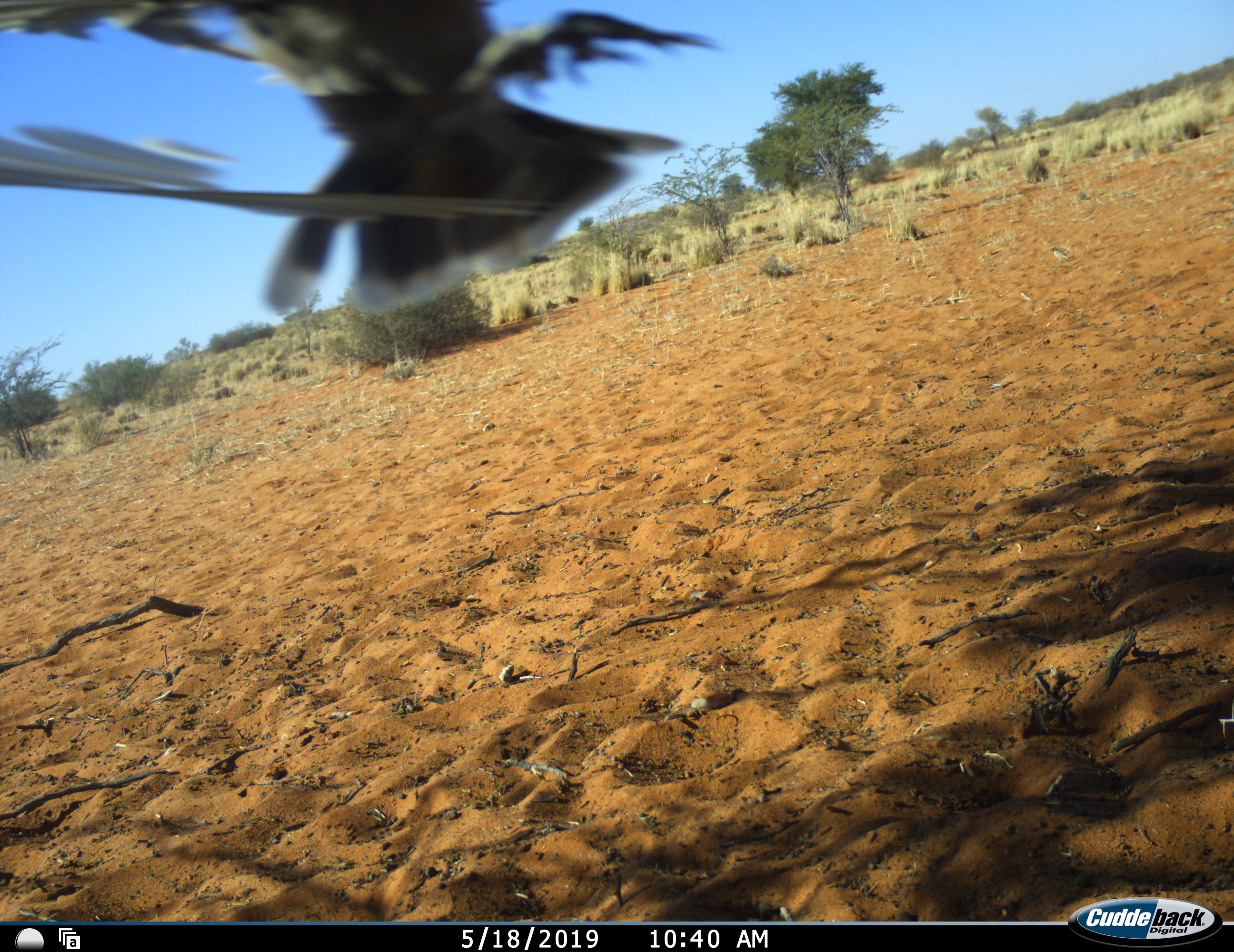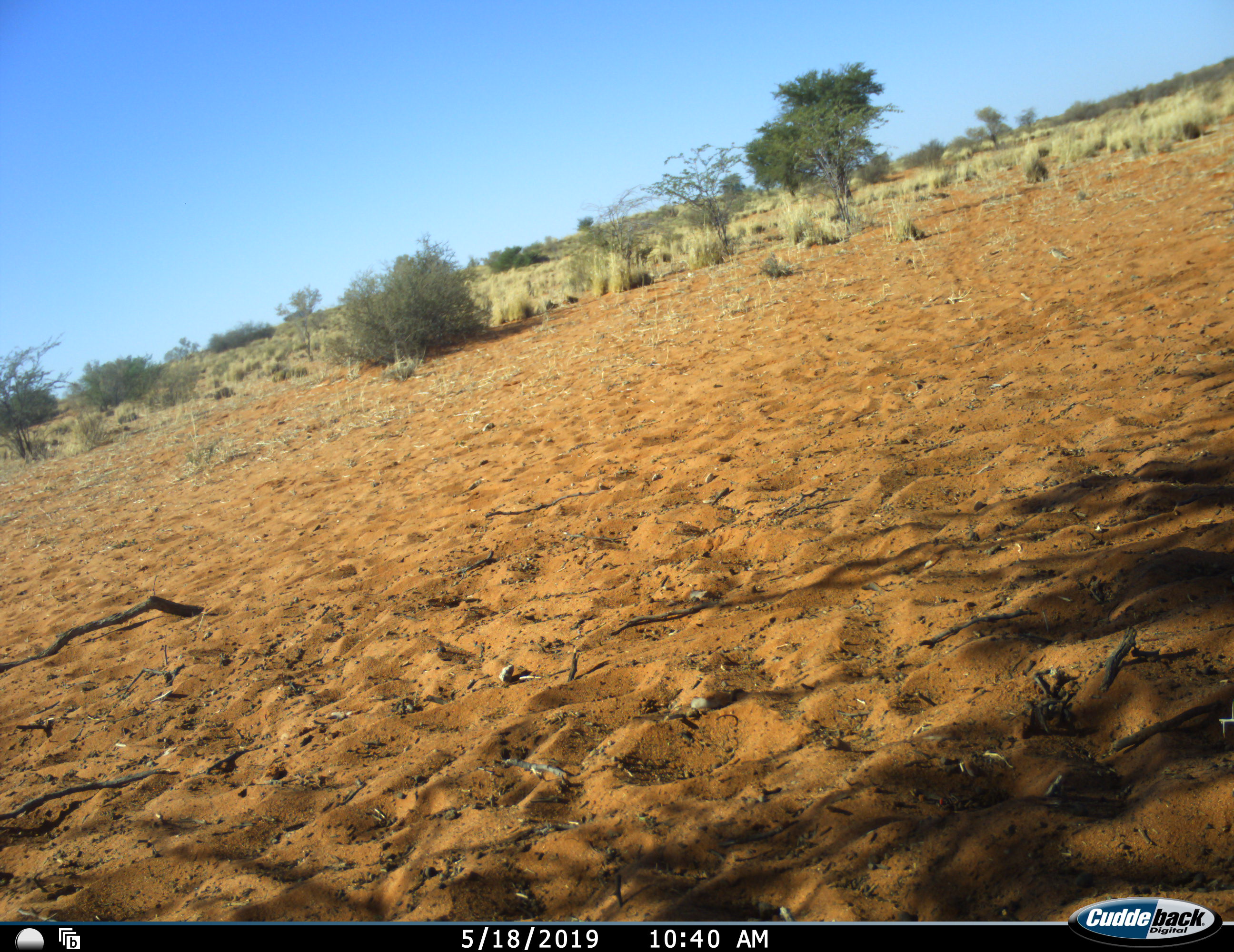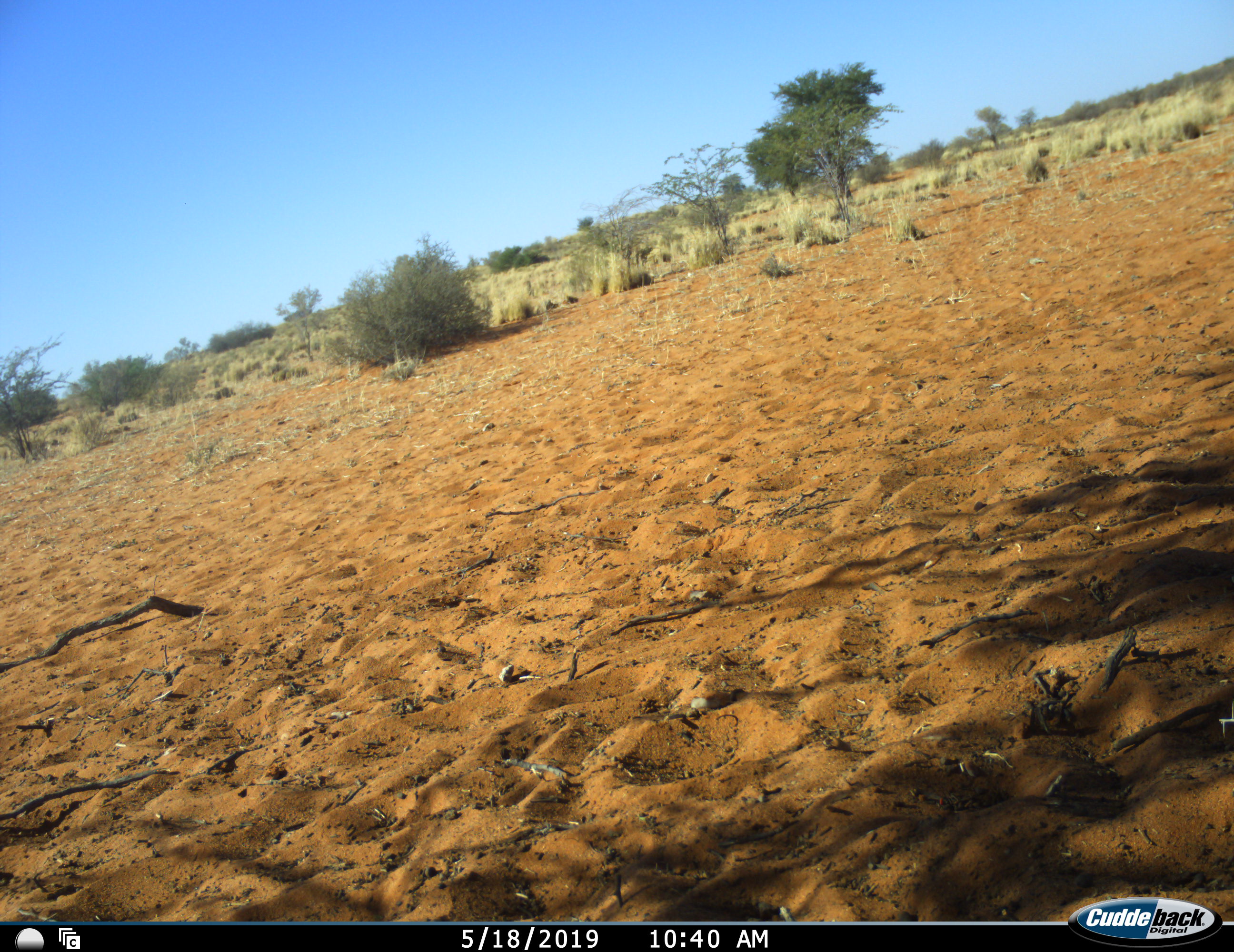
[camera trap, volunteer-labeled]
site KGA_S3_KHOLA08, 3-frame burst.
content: unidentified animal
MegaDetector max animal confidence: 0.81